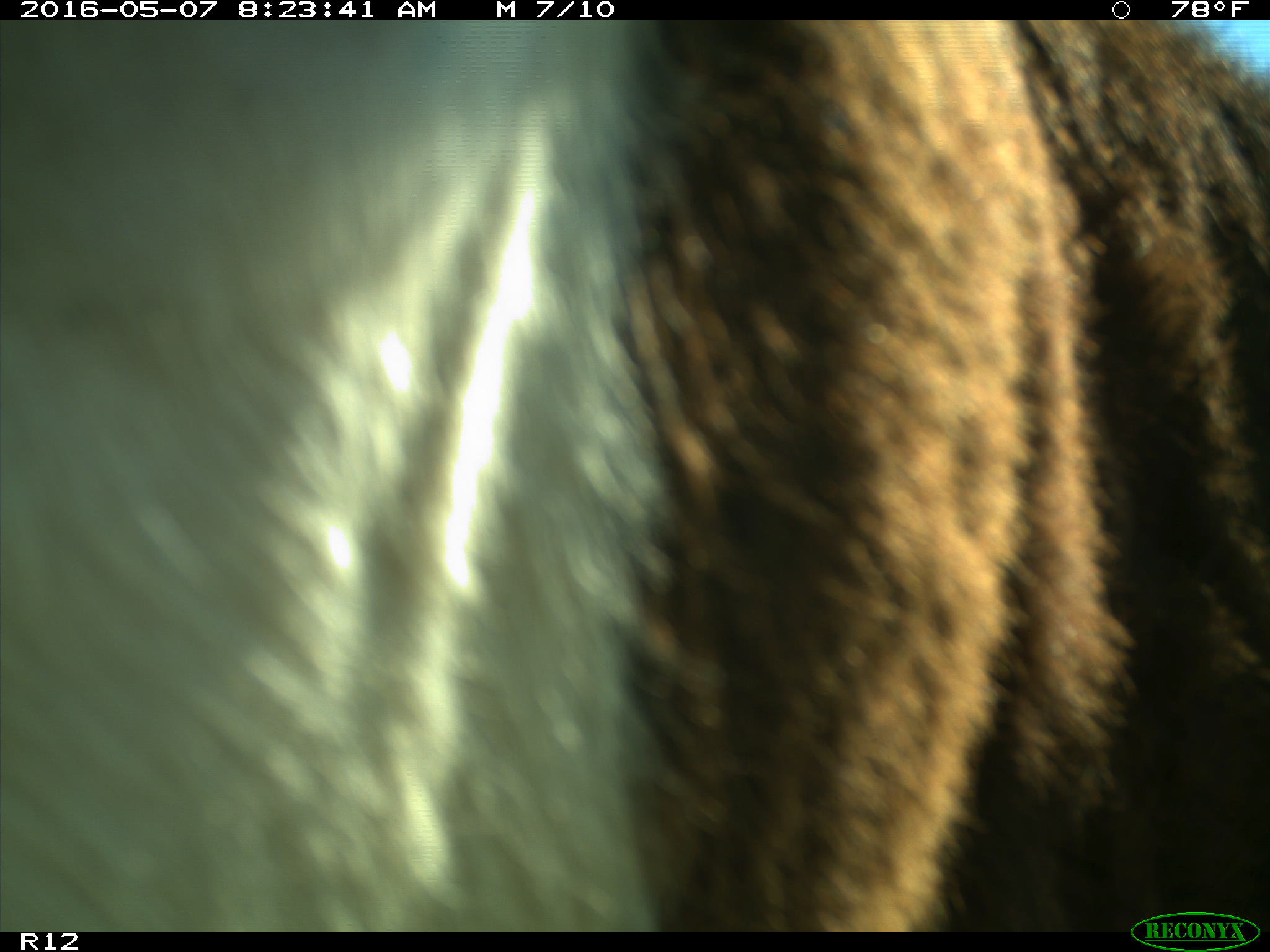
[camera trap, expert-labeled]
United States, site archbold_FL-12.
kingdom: Animalia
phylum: Chordata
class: Mammalia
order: Artiodactyla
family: Bovidae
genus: Bos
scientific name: Bos taurus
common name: domestic cow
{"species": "Bos taurus (domestic cow)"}